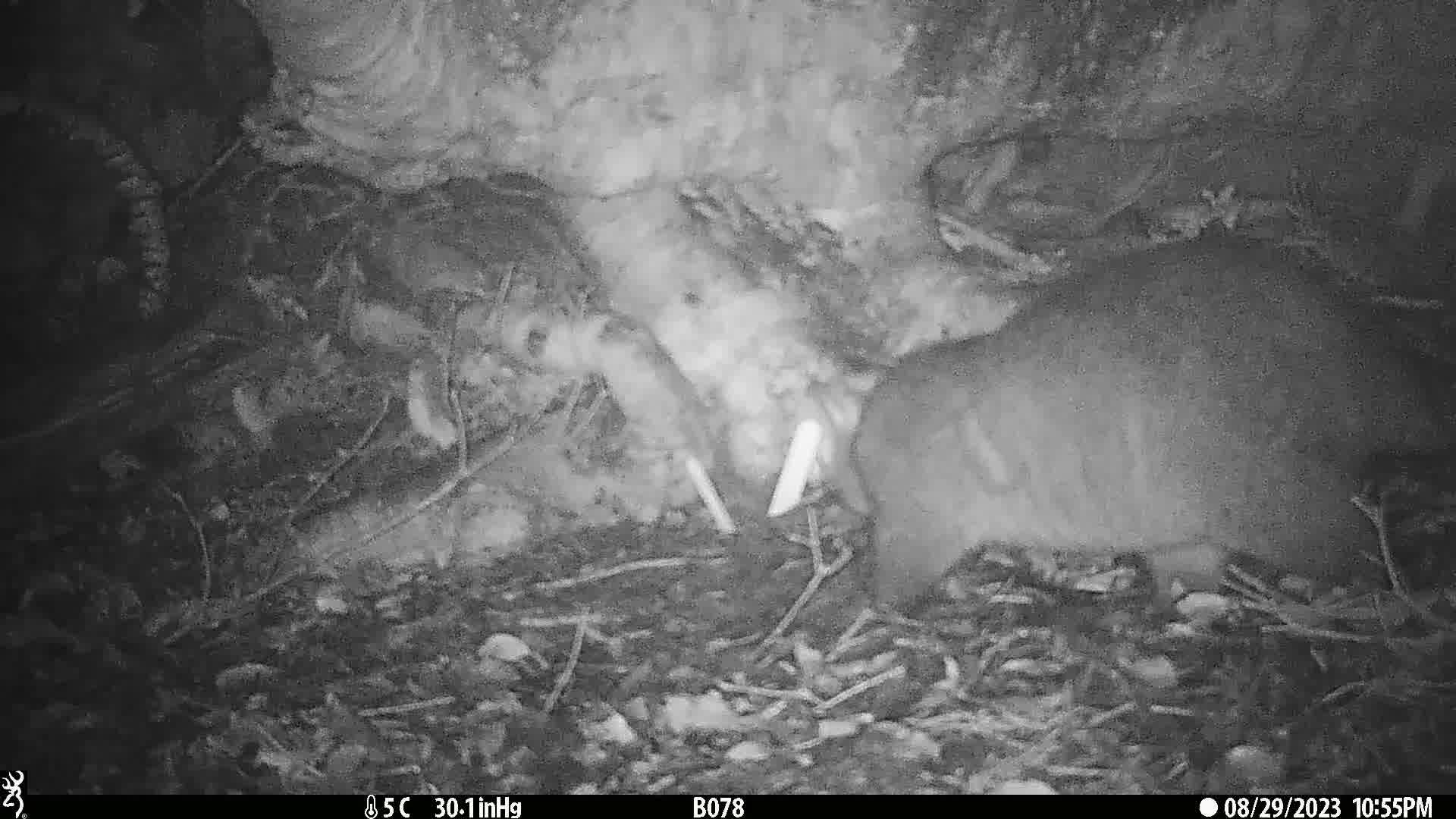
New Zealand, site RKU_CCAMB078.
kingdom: Animalia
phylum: Chordata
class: Mammalia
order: Diprotodontia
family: Phalangeridae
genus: Trichosurus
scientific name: Trichosurus vulpecula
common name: common brushtail possum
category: possum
Possum (common brushtail possum) (Trichosurus vulpecula).